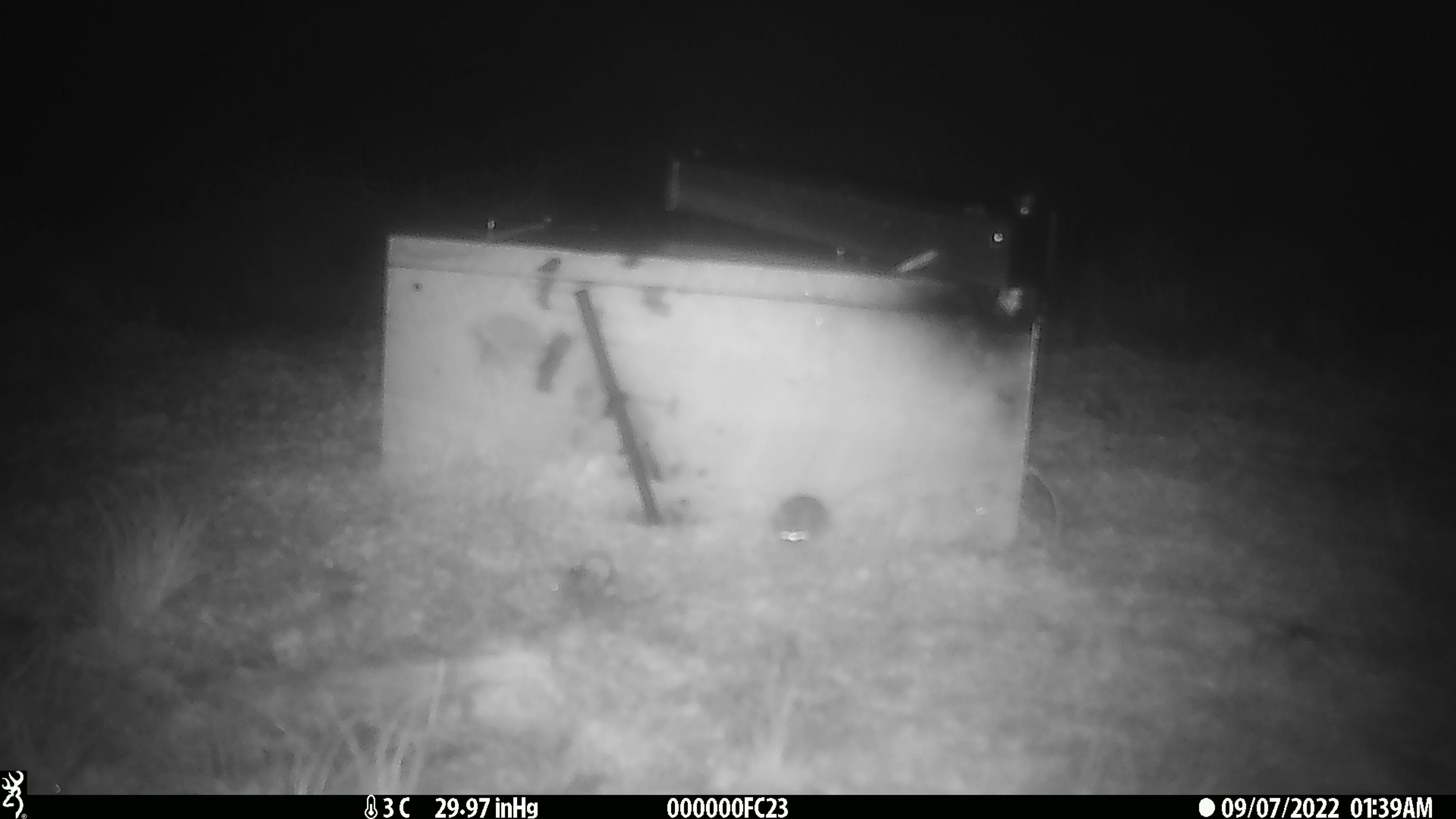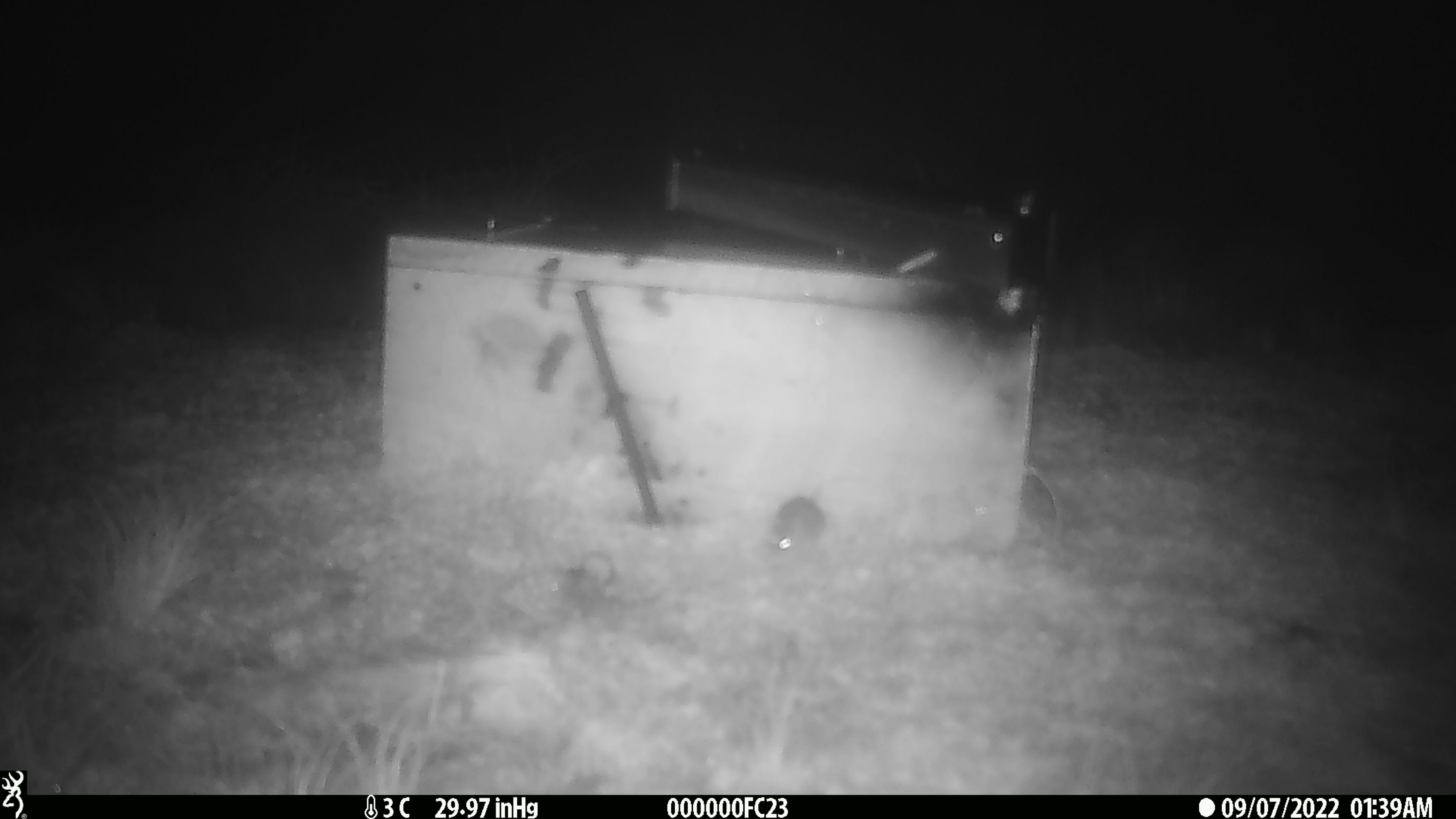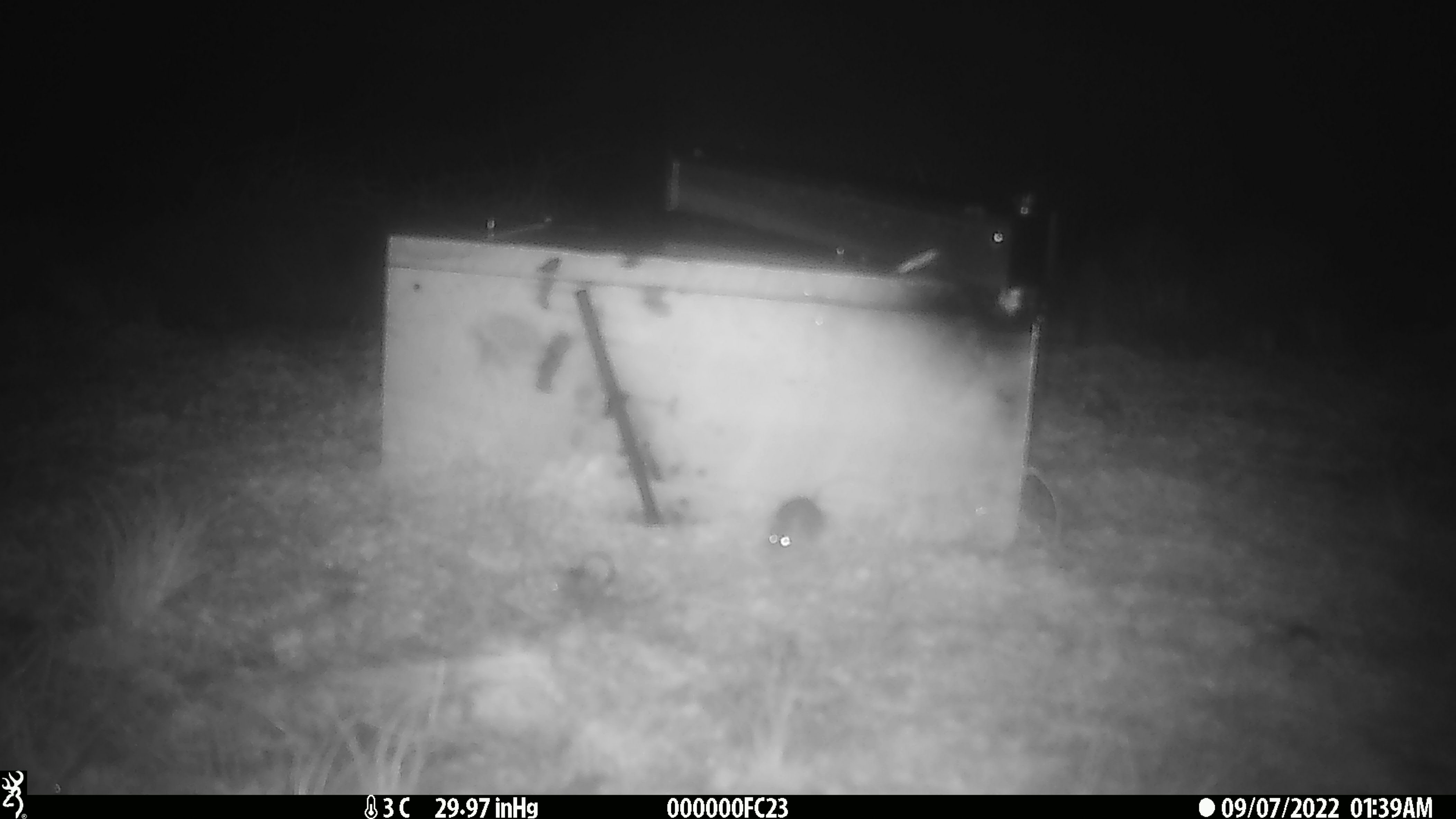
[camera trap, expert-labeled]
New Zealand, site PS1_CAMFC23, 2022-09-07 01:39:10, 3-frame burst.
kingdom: Animalia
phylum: Chordata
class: Mammalia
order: Rodentia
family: Muridae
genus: Mus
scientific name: Mus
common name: mouse